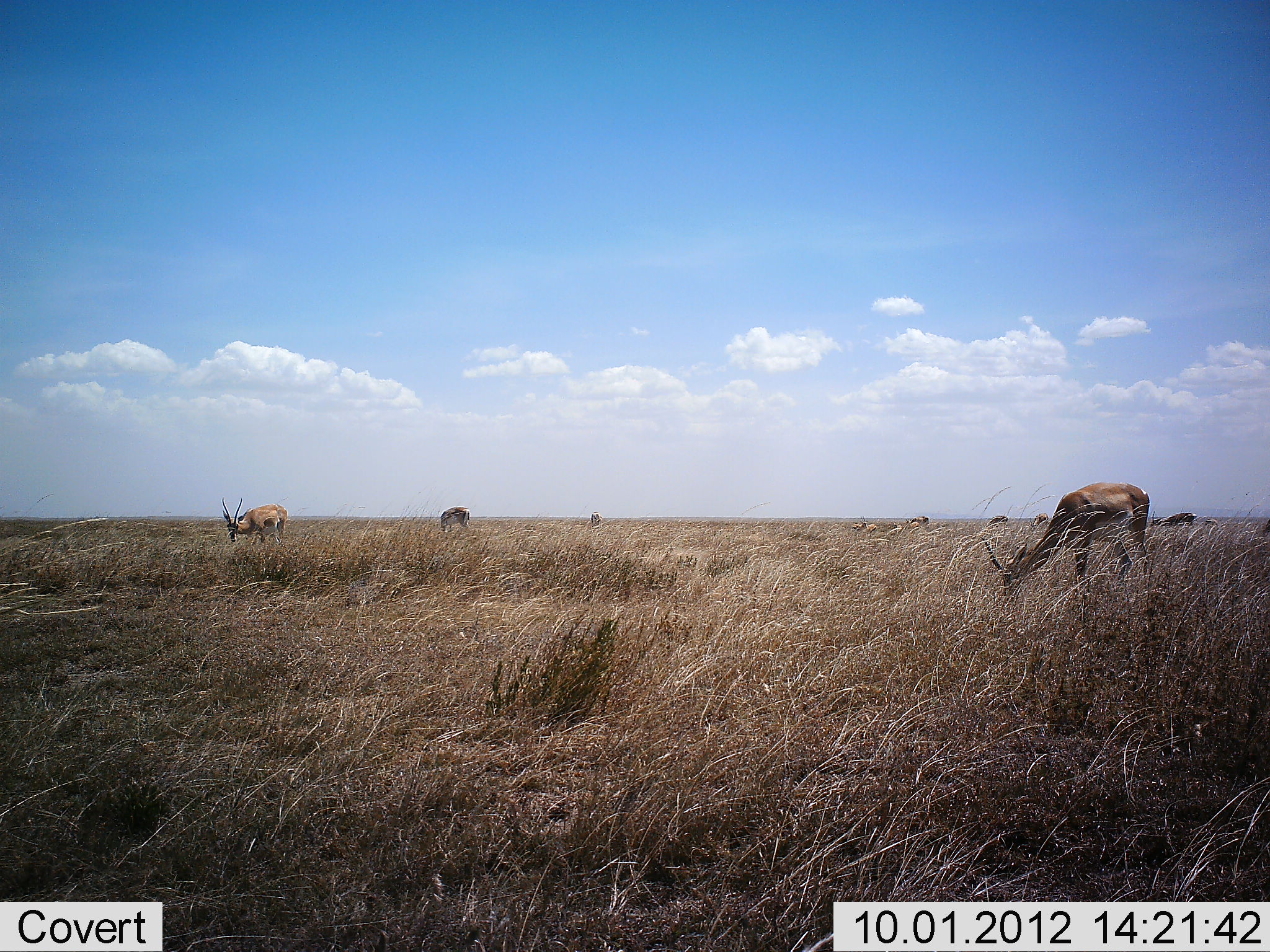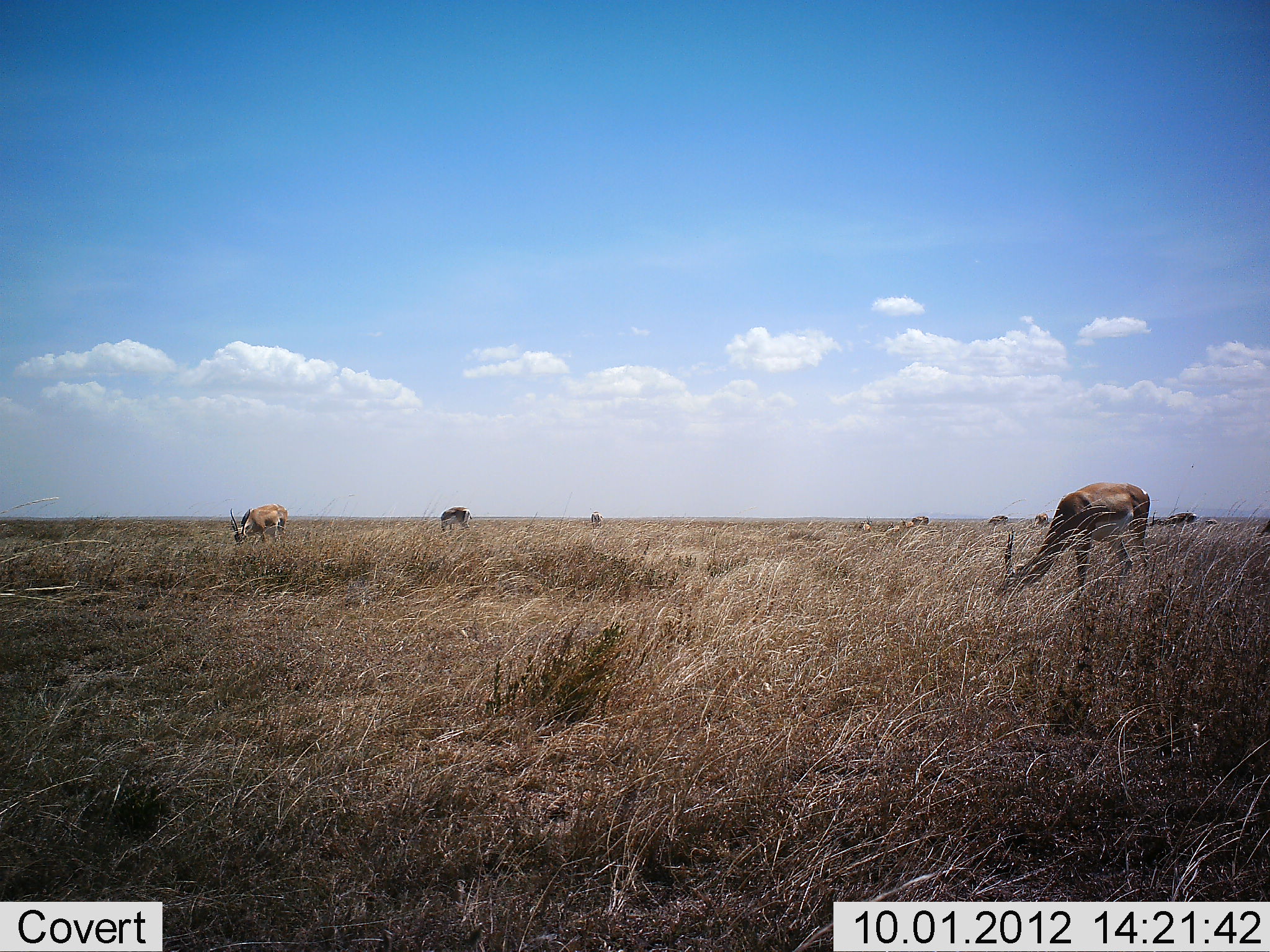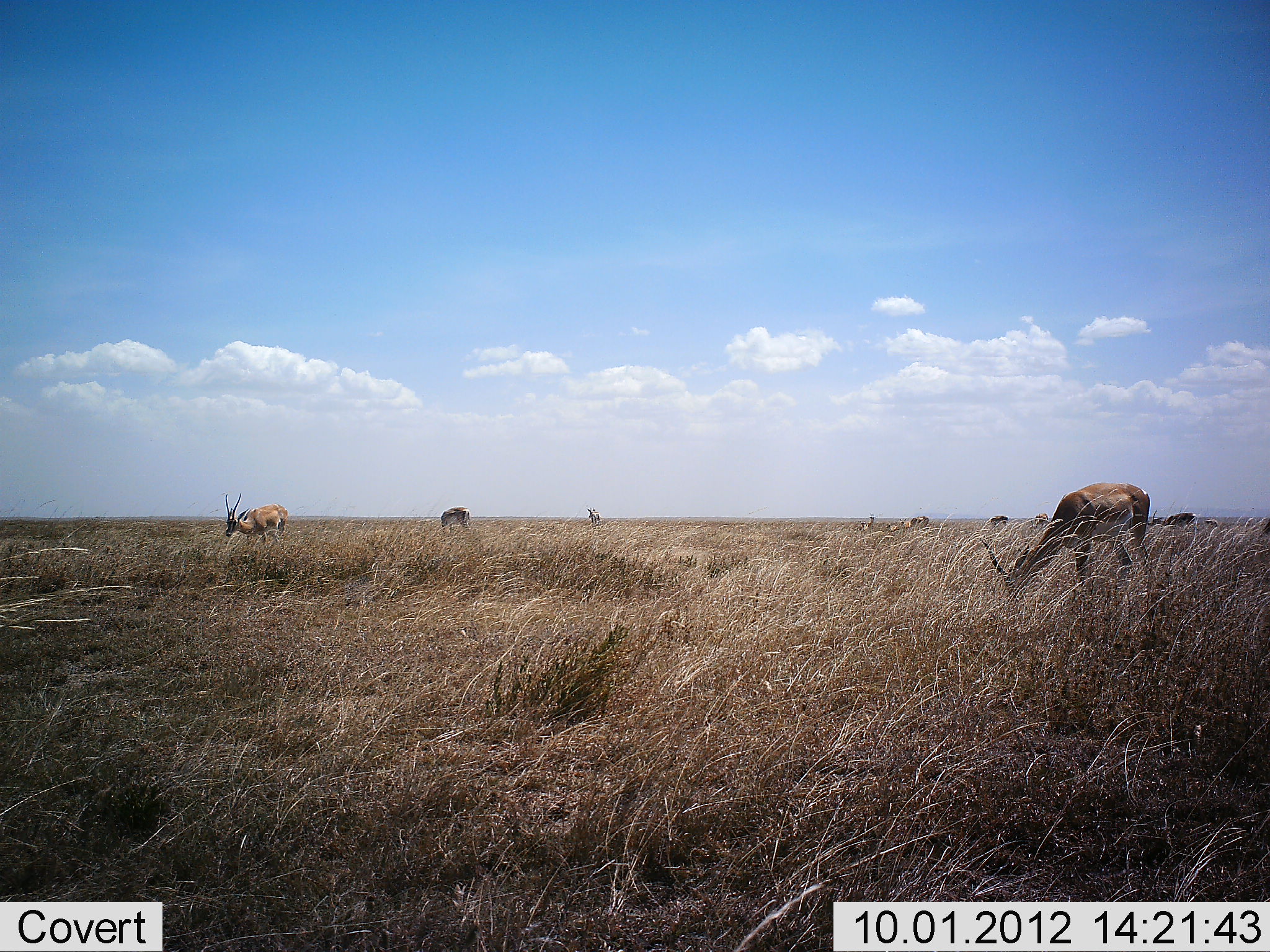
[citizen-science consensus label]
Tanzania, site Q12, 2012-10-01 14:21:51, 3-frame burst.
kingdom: Animalia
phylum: Chordata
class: Mammalia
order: Artiodactyla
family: Bovidae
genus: Nanger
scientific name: Nanger granti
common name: grant's gazelle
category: gazellegrants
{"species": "gazellegrants (grant's gazelle) (Nanger granti)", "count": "9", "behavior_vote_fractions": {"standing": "30%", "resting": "0%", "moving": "0%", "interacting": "0%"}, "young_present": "0%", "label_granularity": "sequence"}